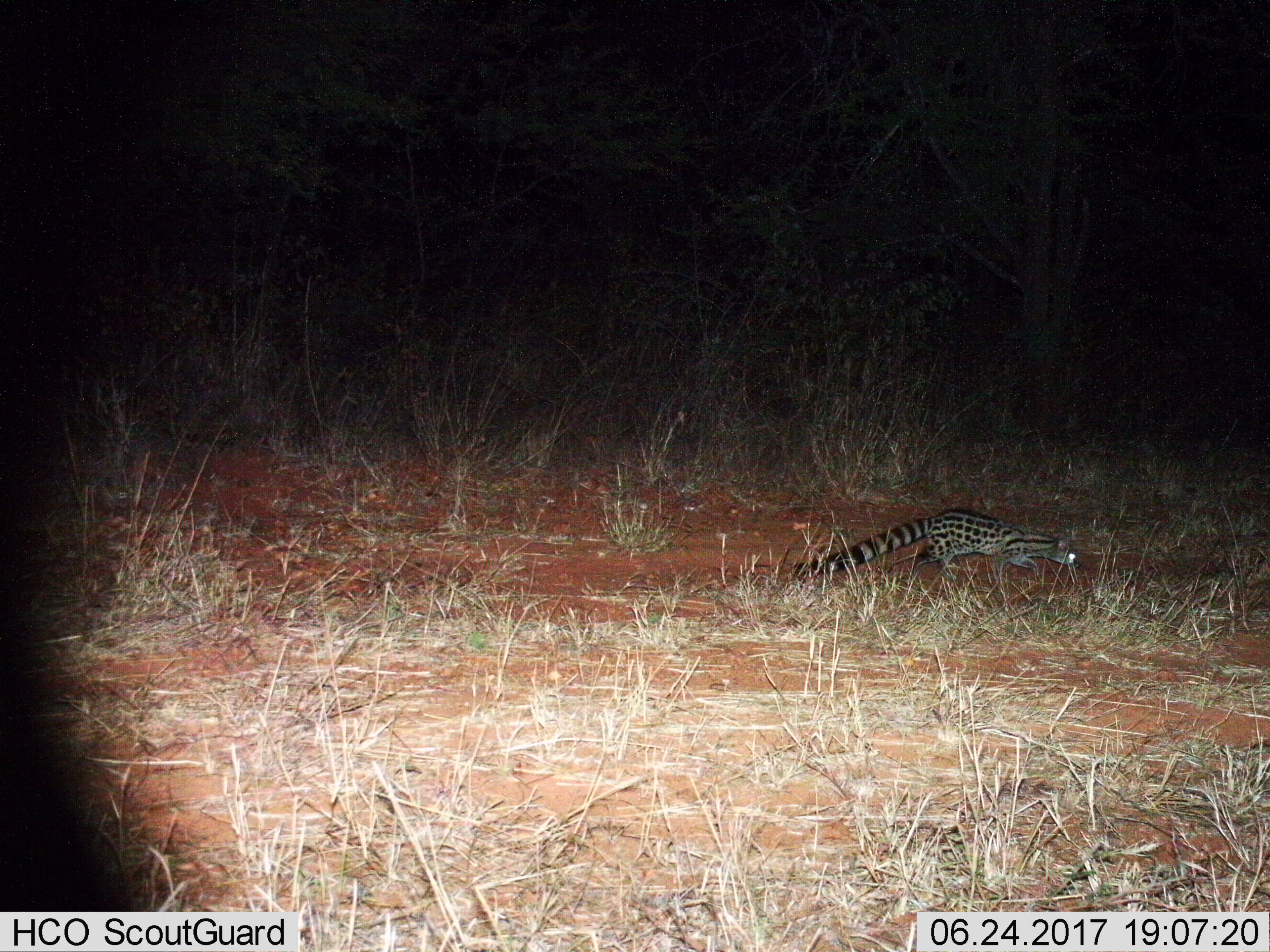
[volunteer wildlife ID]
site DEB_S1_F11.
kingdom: Animalia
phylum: Chordata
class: Mammalia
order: Carnivora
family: Viverridae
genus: Genetta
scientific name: Genetta genetta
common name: small-spotted genet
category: genetcommonsmallspotted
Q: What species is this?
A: Genetcommonsmallspotted (small-spotted genet) (Genetta genetta).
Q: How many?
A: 1.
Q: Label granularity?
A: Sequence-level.